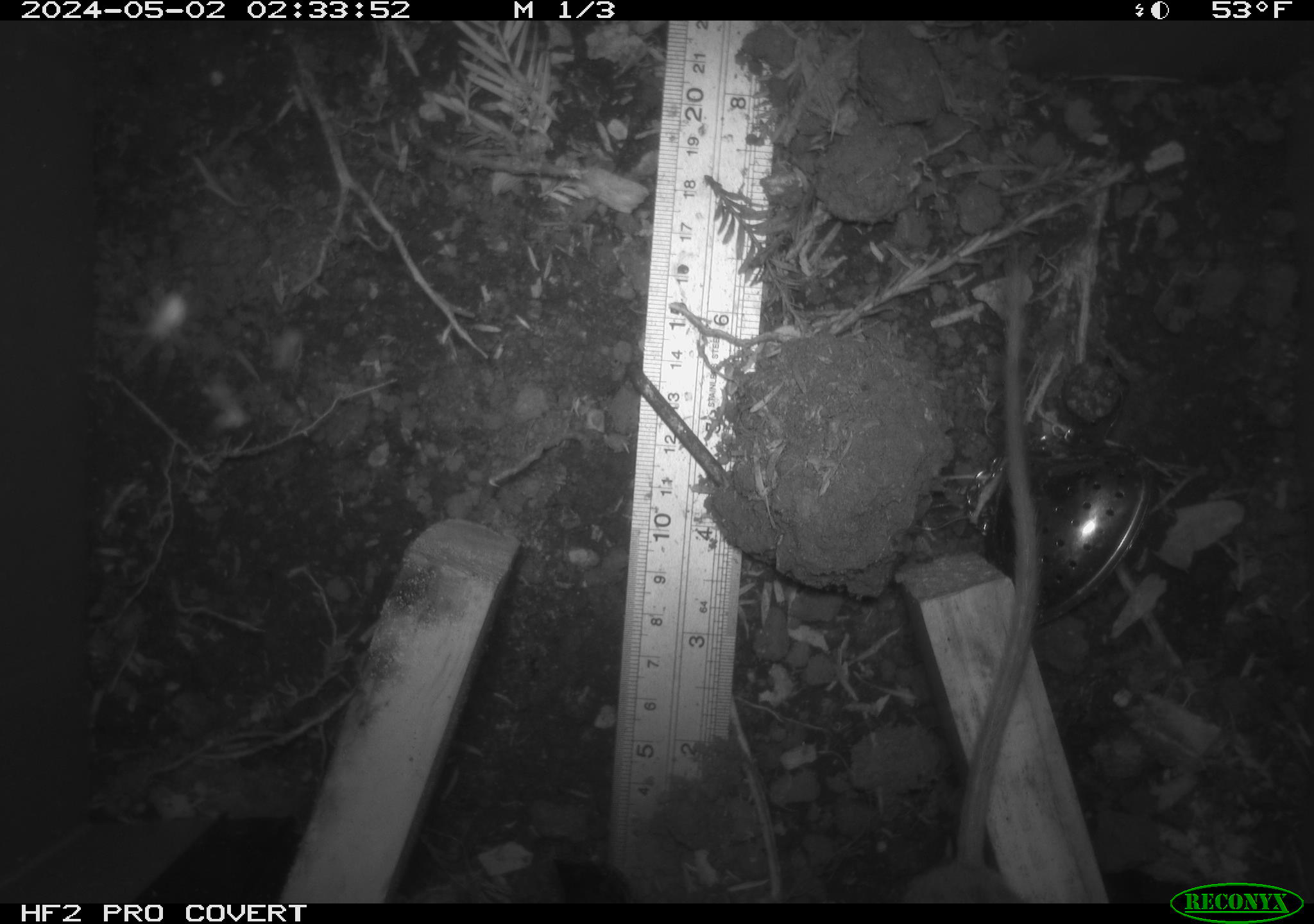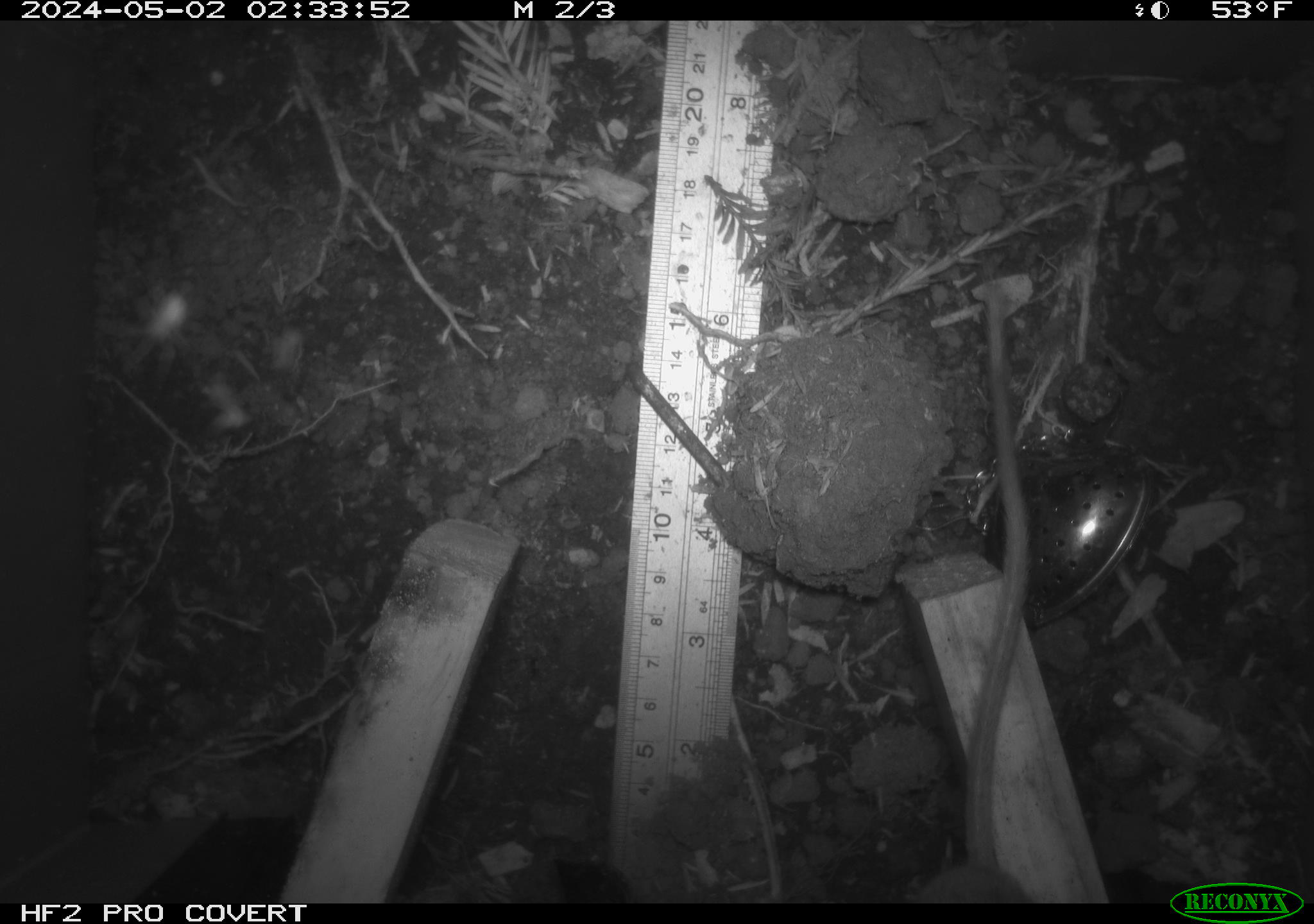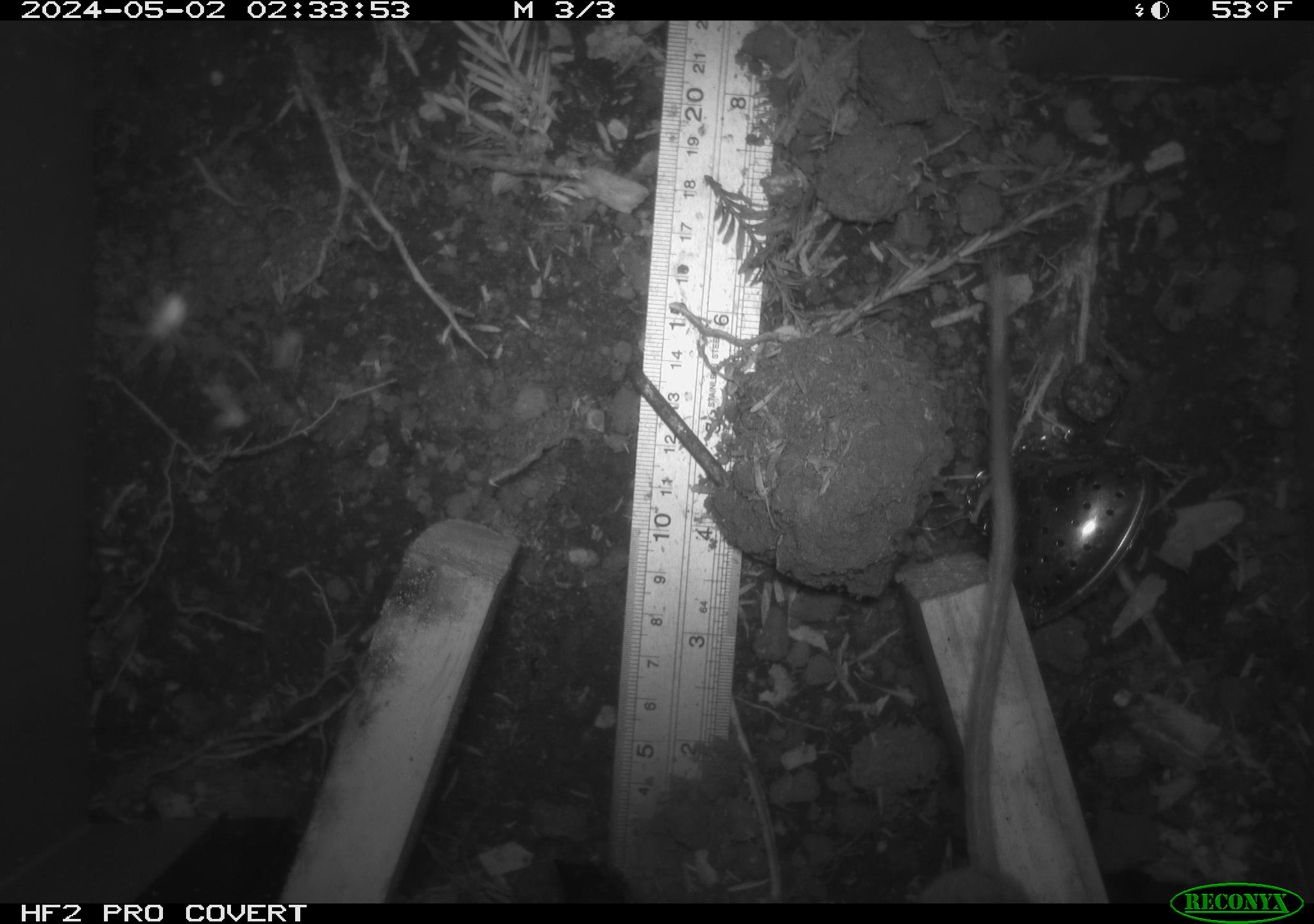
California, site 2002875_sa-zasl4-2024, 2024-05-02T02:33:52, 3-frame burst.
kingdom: Animalia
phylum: Chordata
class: Mammalia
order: Rodentia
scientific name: Rodentia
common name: rodent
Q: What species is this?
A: Rodent (Rodentia).